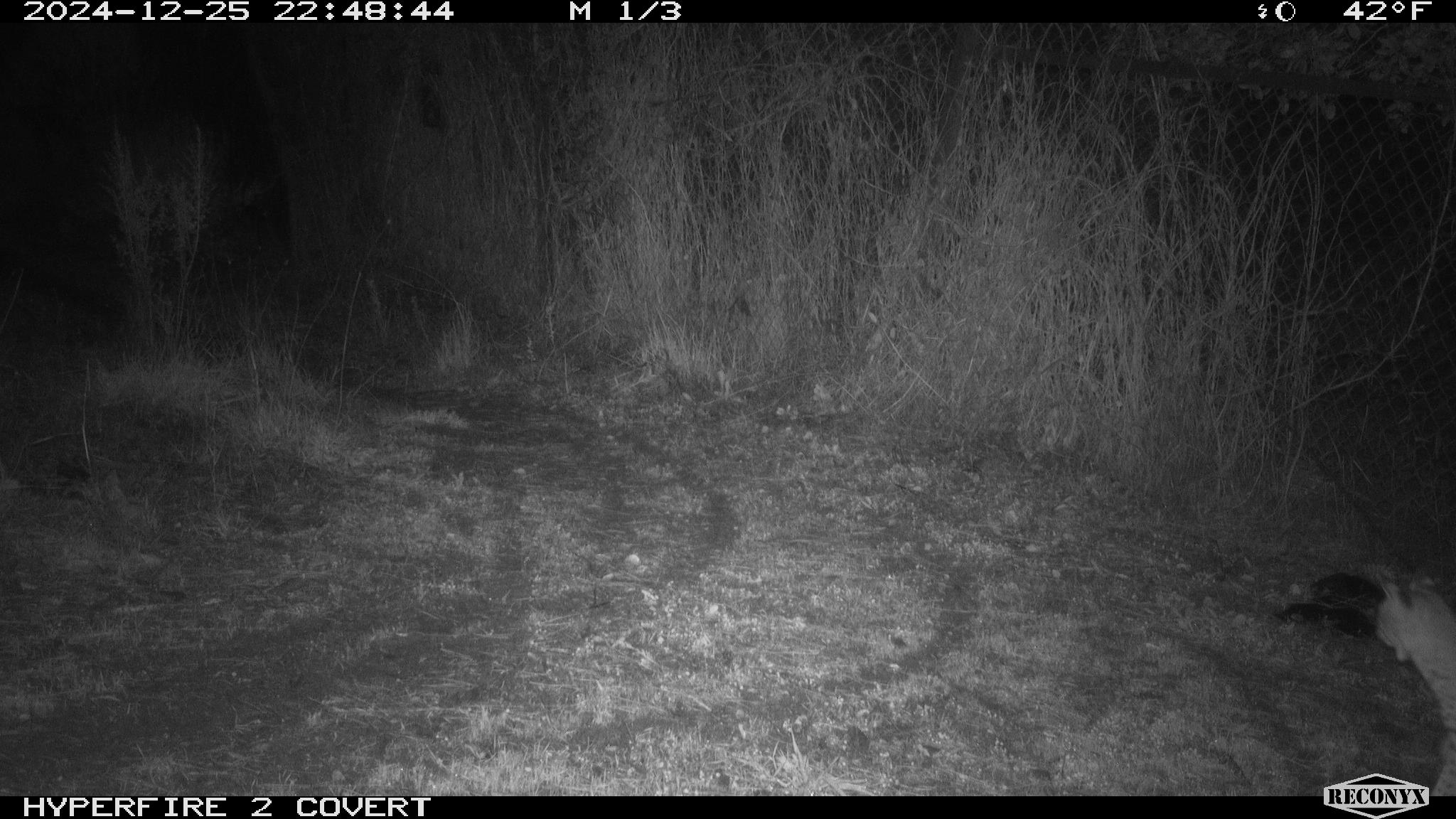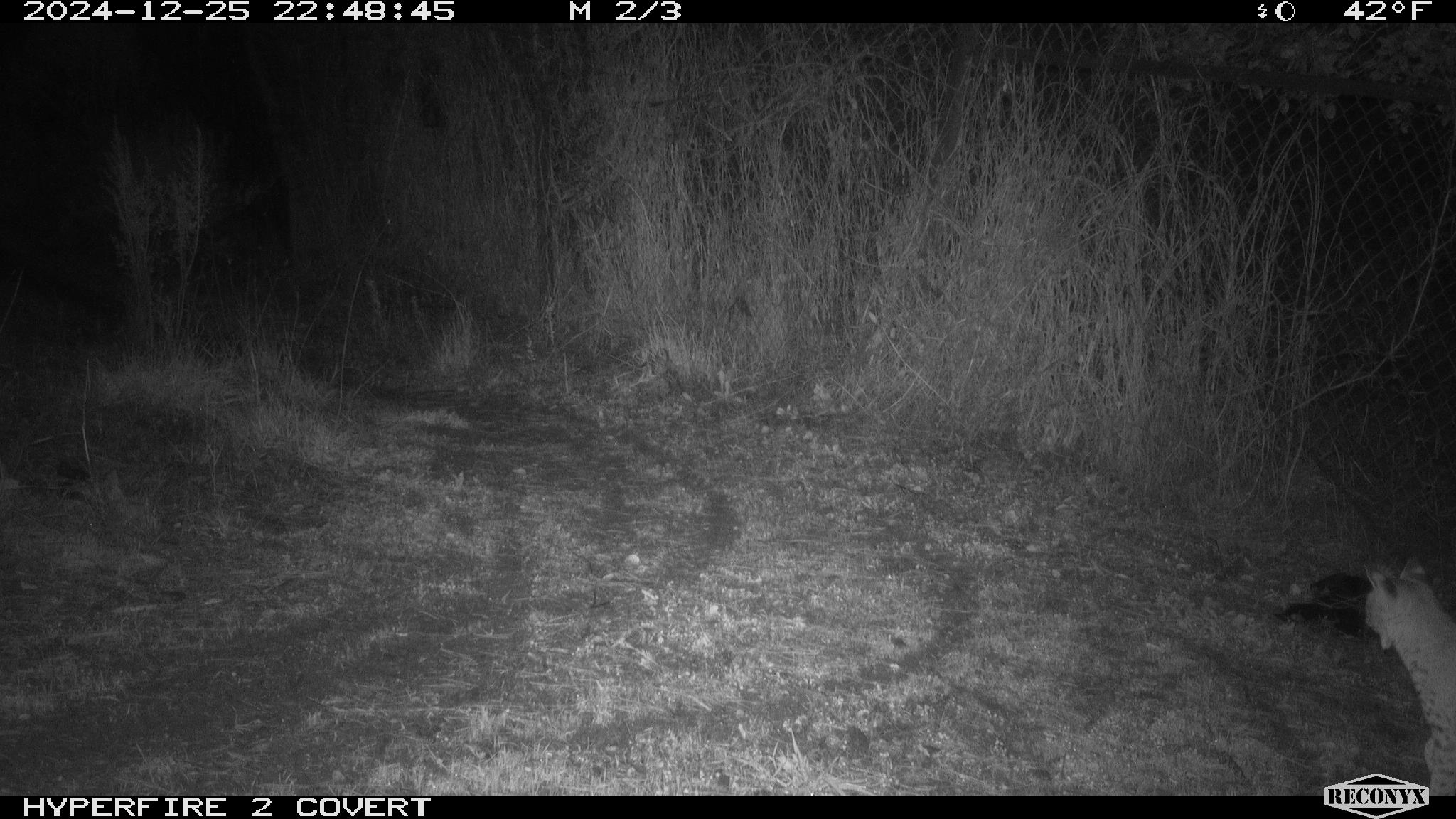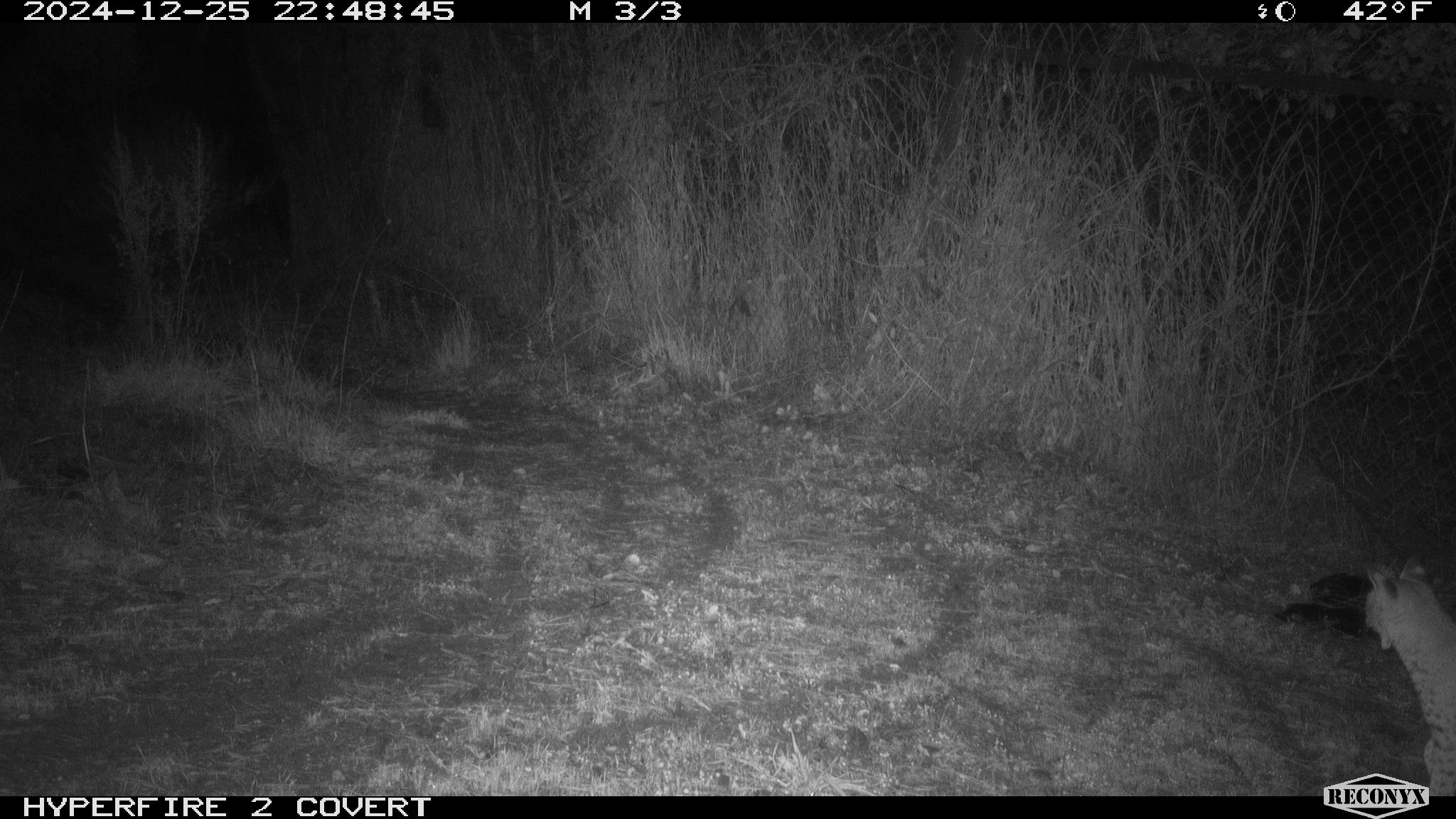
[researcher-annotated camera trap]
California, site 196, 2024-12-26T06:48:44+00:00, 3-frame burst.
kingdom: Animalia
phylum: Chordata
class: Mammalia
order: Carnivora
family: Felidae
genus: Lynx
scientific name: Lynx rufus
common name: bobcat